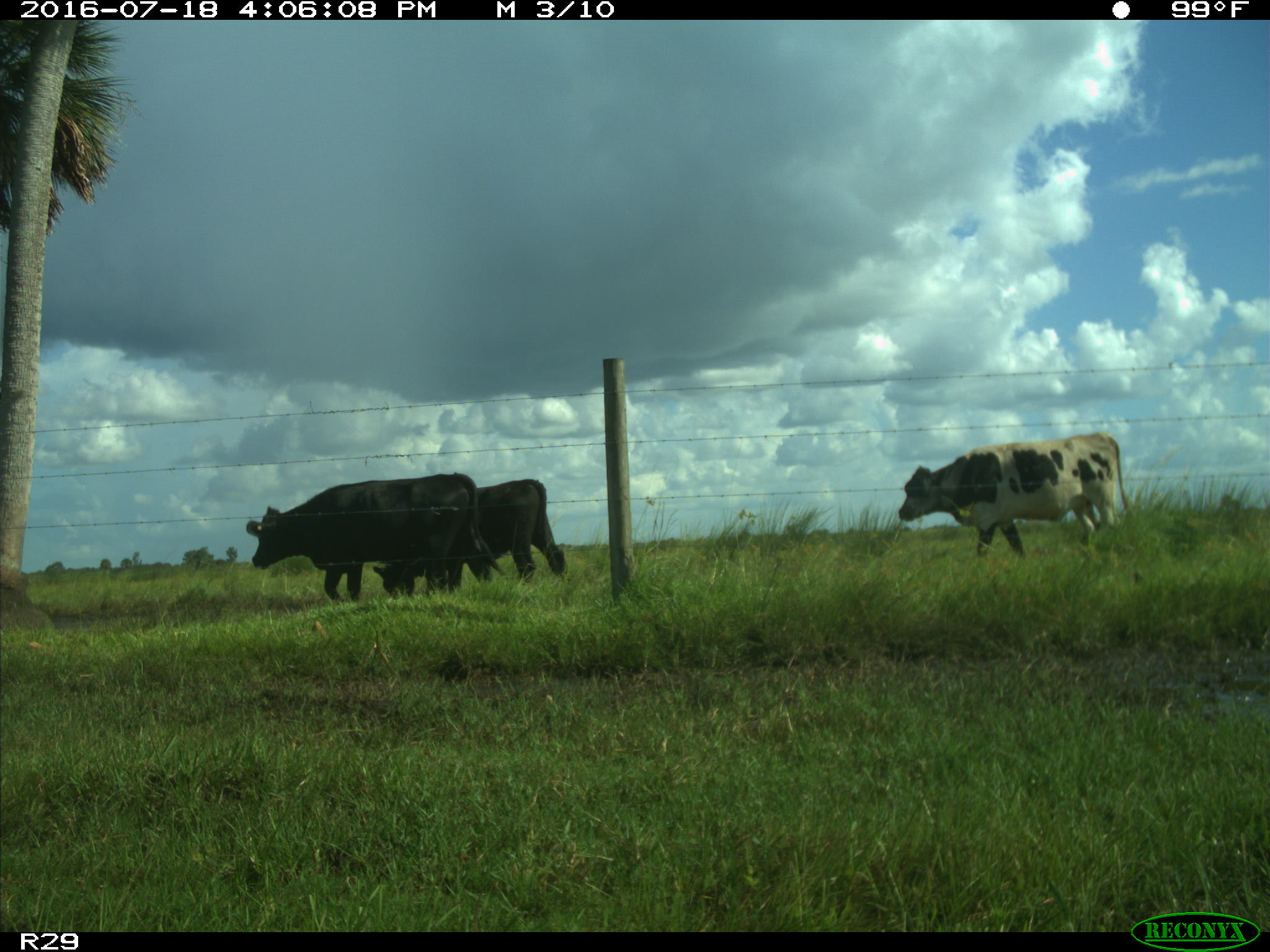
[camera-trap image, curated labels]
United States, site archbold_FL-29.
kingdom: Animalia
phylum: Chordata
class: Mammalia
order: Artiodactyla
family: Bovidae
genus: Bos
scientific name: Bos taurus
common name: domestic cow